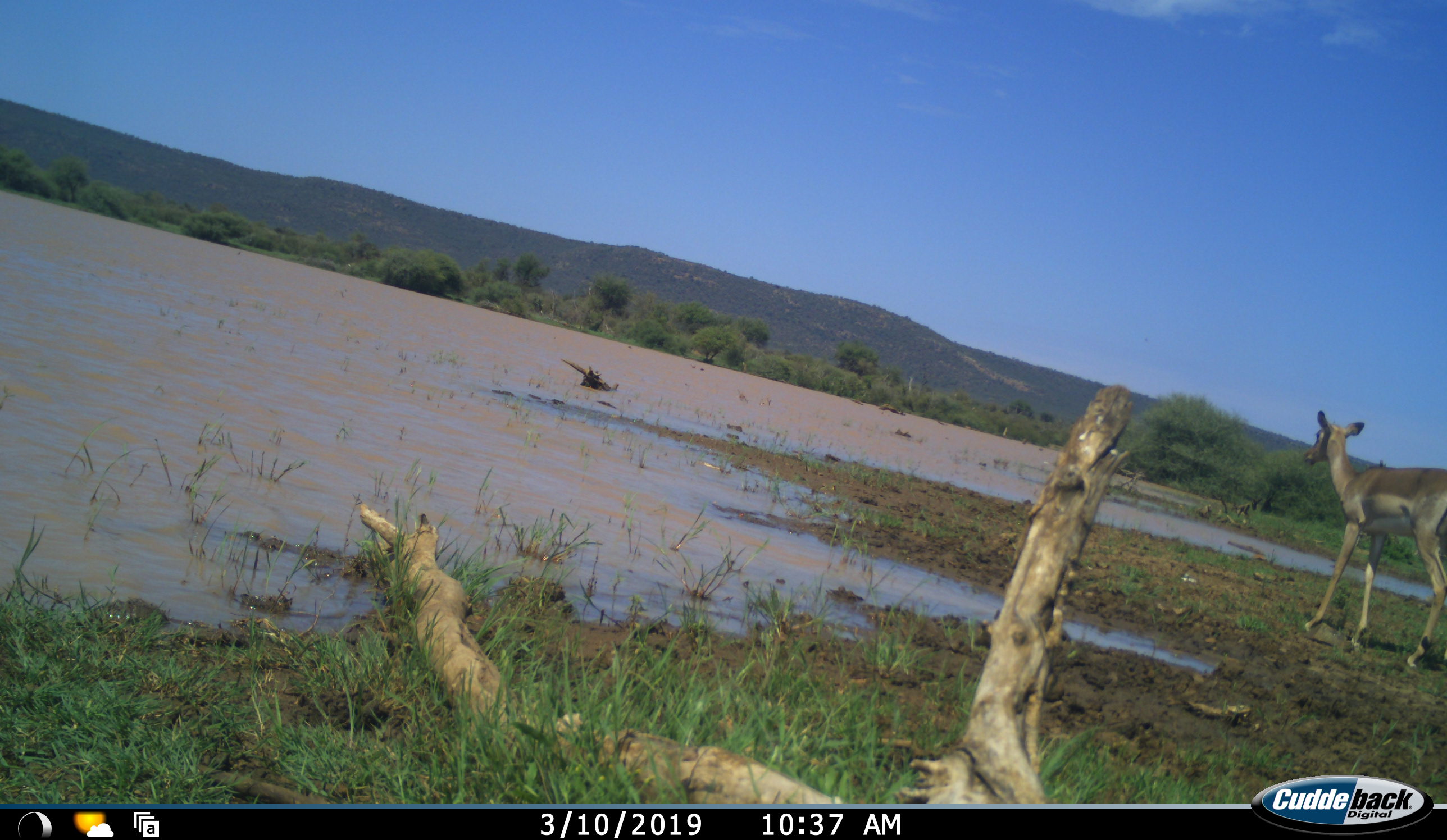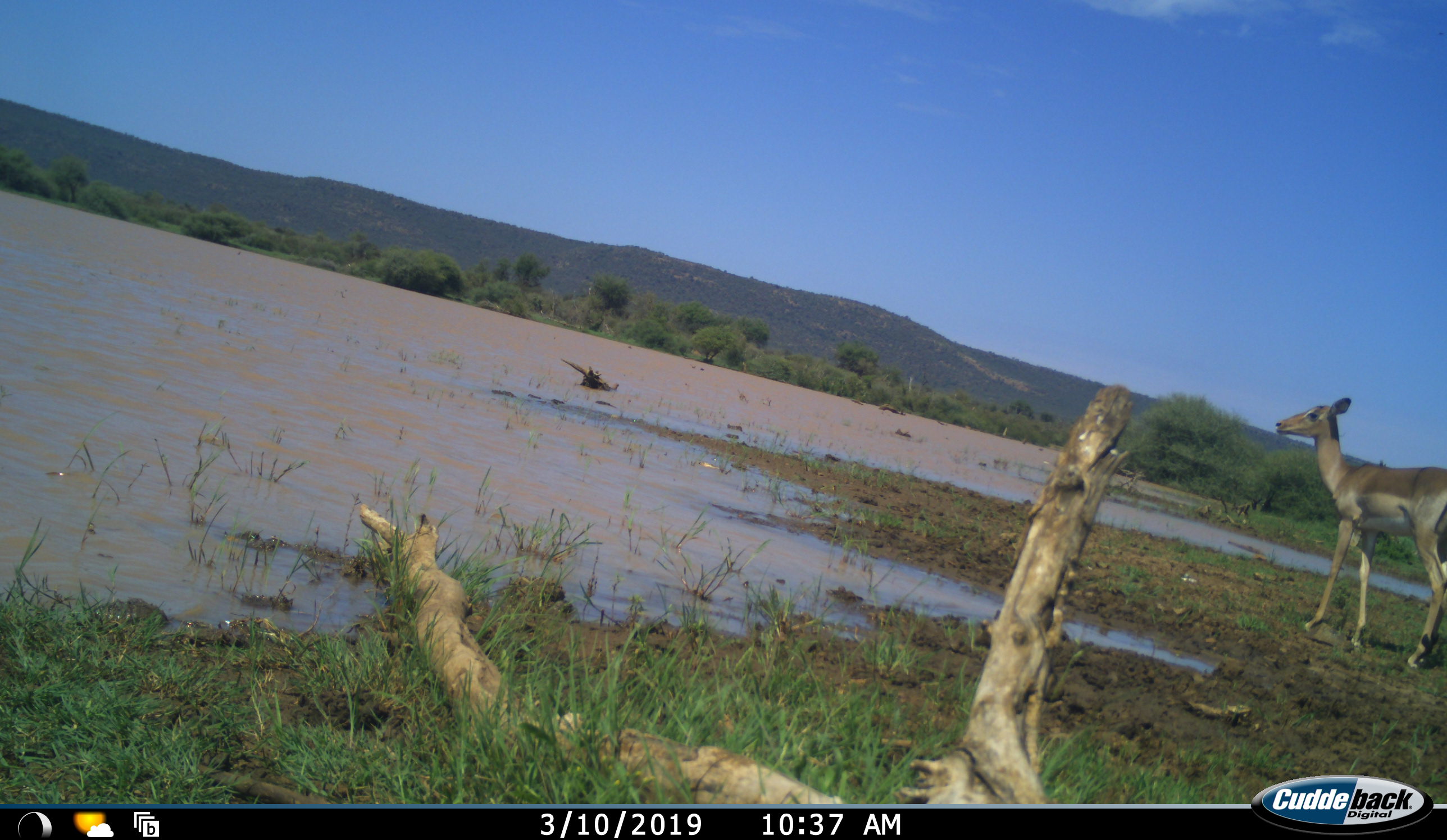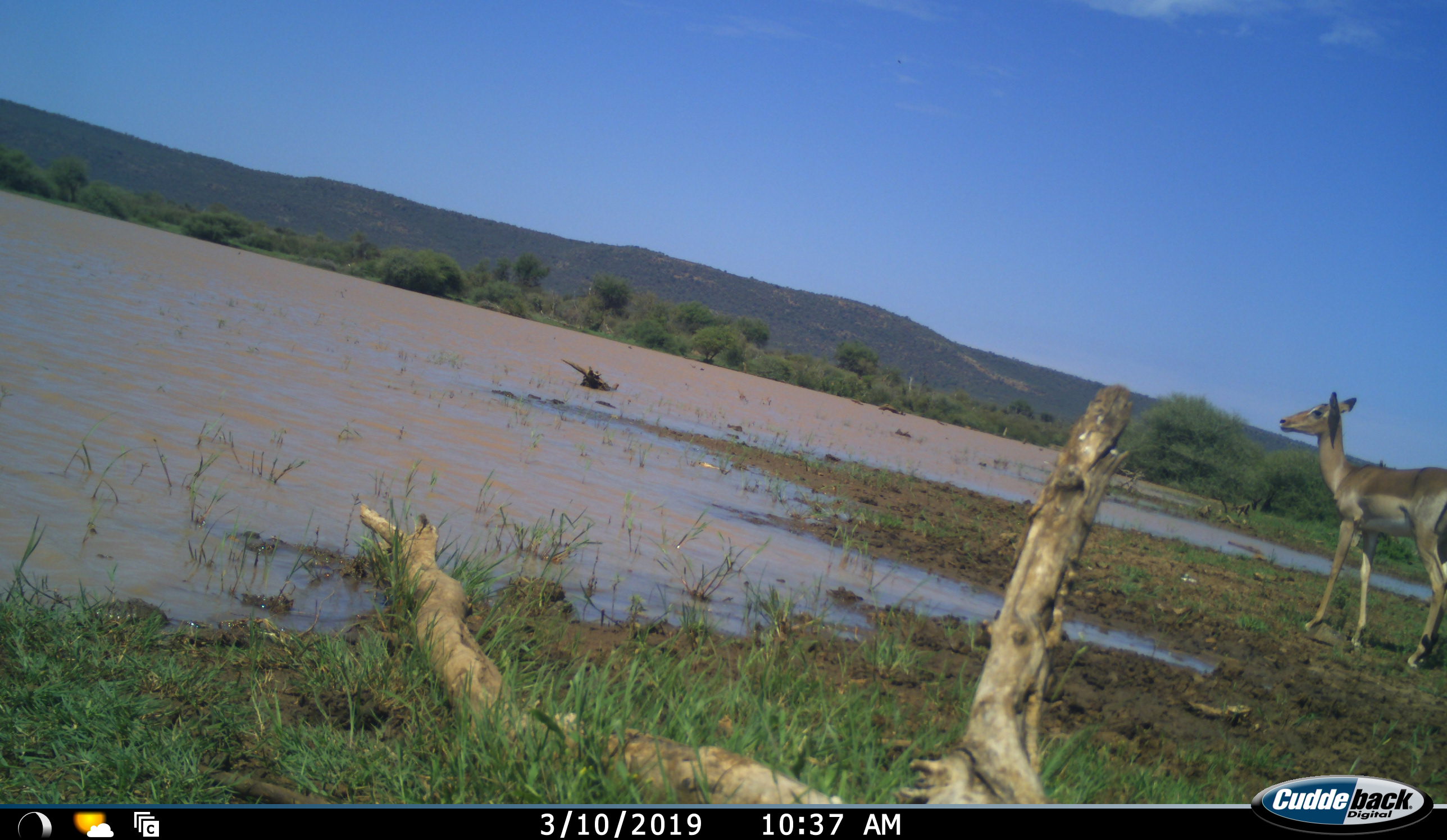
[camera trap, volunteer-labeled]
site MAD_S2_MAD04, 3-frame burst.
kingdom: Animalia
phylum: Chordata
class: Mammalia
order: Artiodactyla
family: Bovidae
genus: Aepyceros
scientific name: Aepyceros melampus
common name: impala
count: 1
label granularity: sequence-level